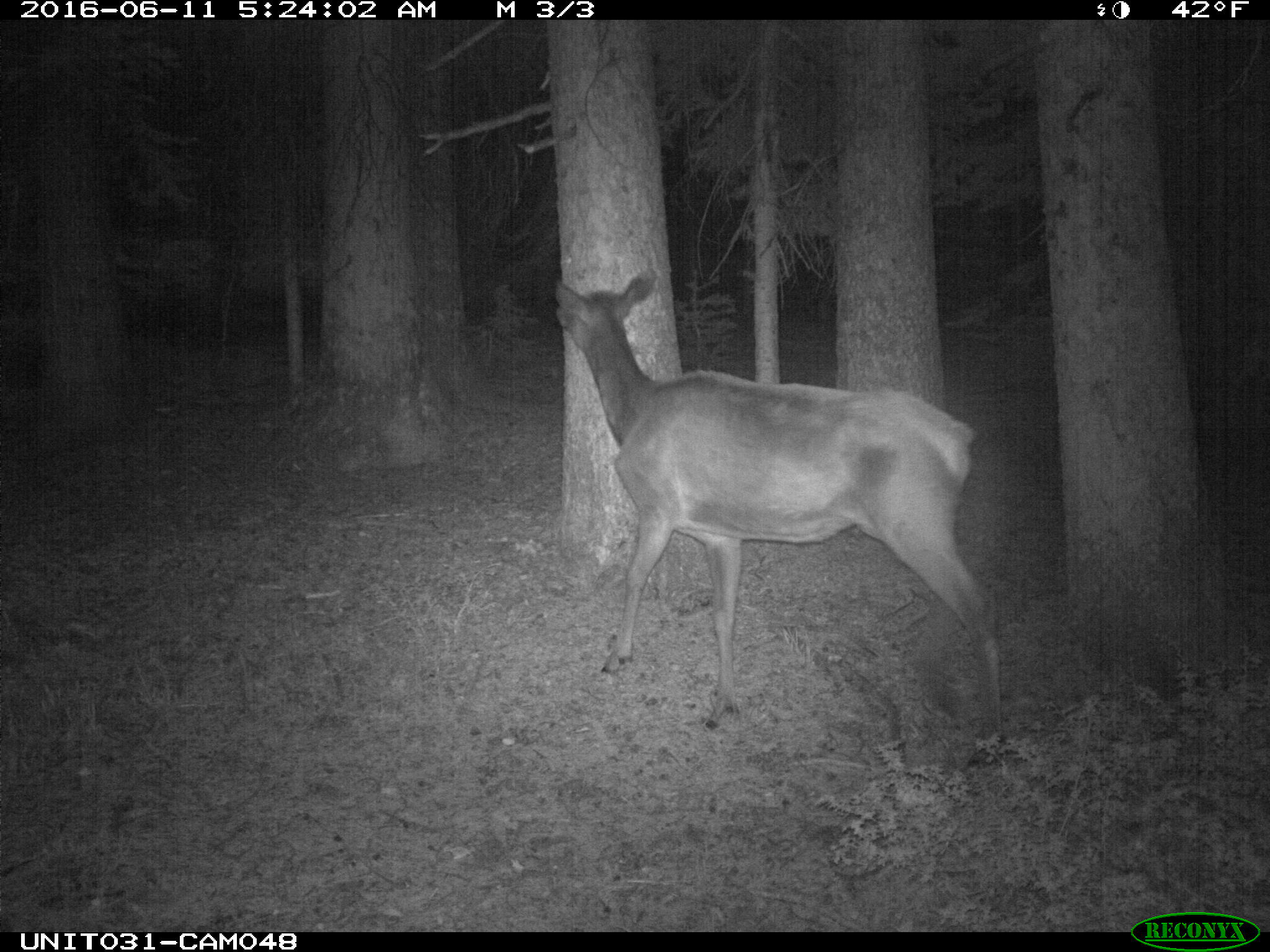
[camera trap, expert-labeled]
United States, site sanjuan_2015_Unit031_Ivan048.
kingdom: Animalia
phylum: Chordata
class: Mammalia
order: Artiodactyla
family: Cervidae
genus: Cervus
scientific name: Cervus elaphus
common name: red deer